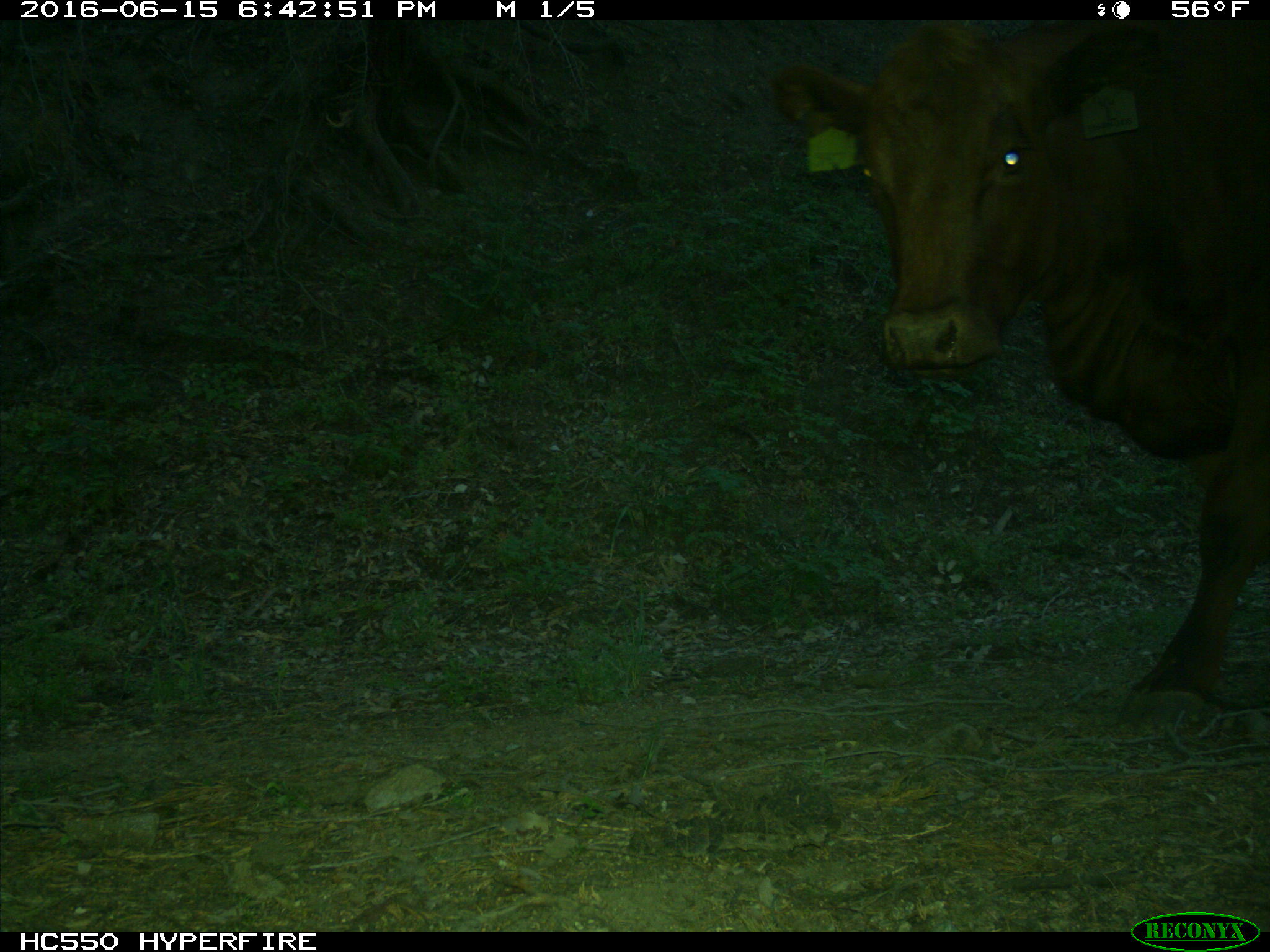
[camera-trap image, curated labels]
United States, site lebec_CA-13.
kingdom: Animalia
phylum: Chordata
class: Mammalia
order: Artiodactyla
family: Bovidae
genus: Bos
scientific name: Bos taurus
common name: domestic cow